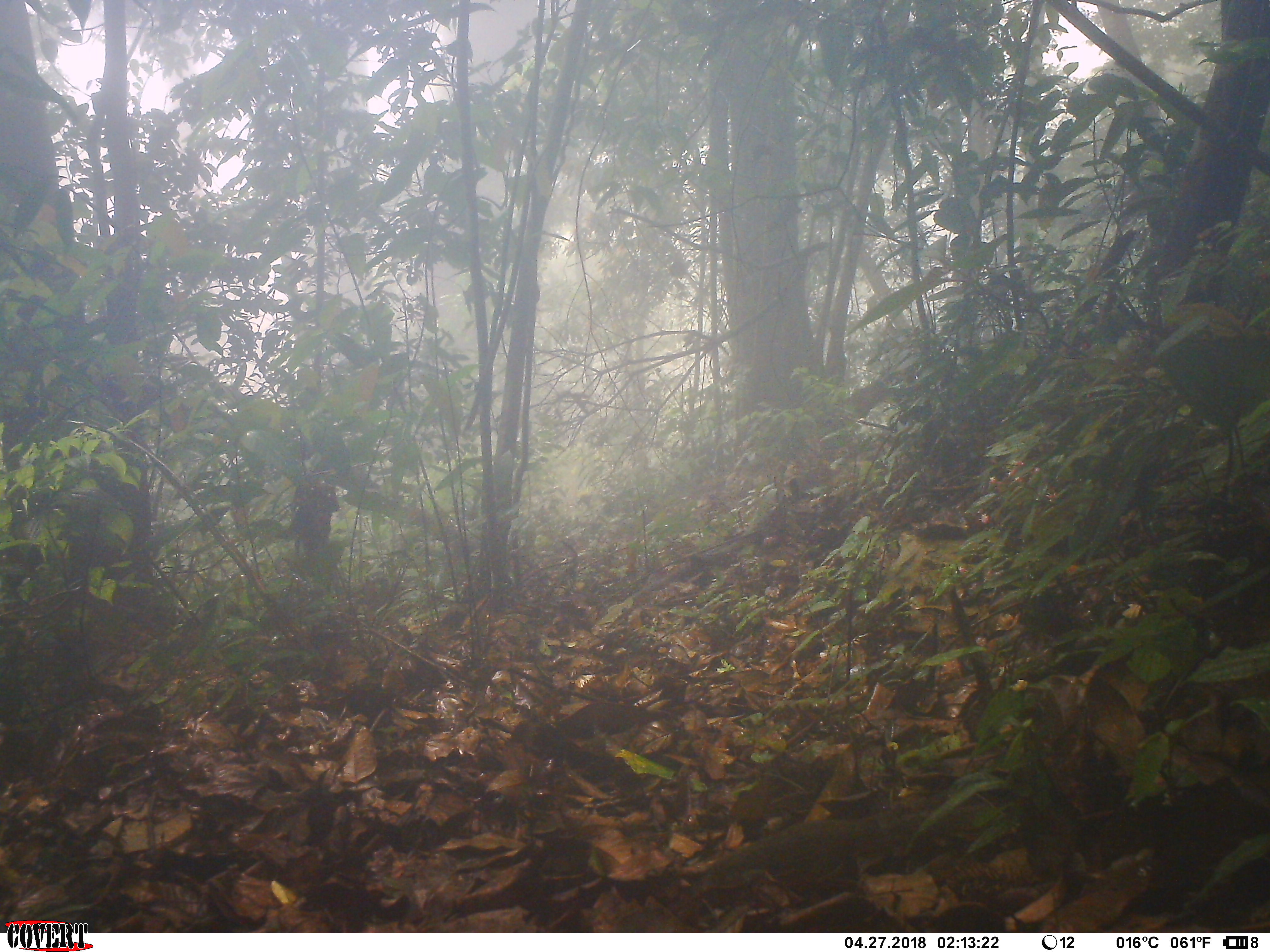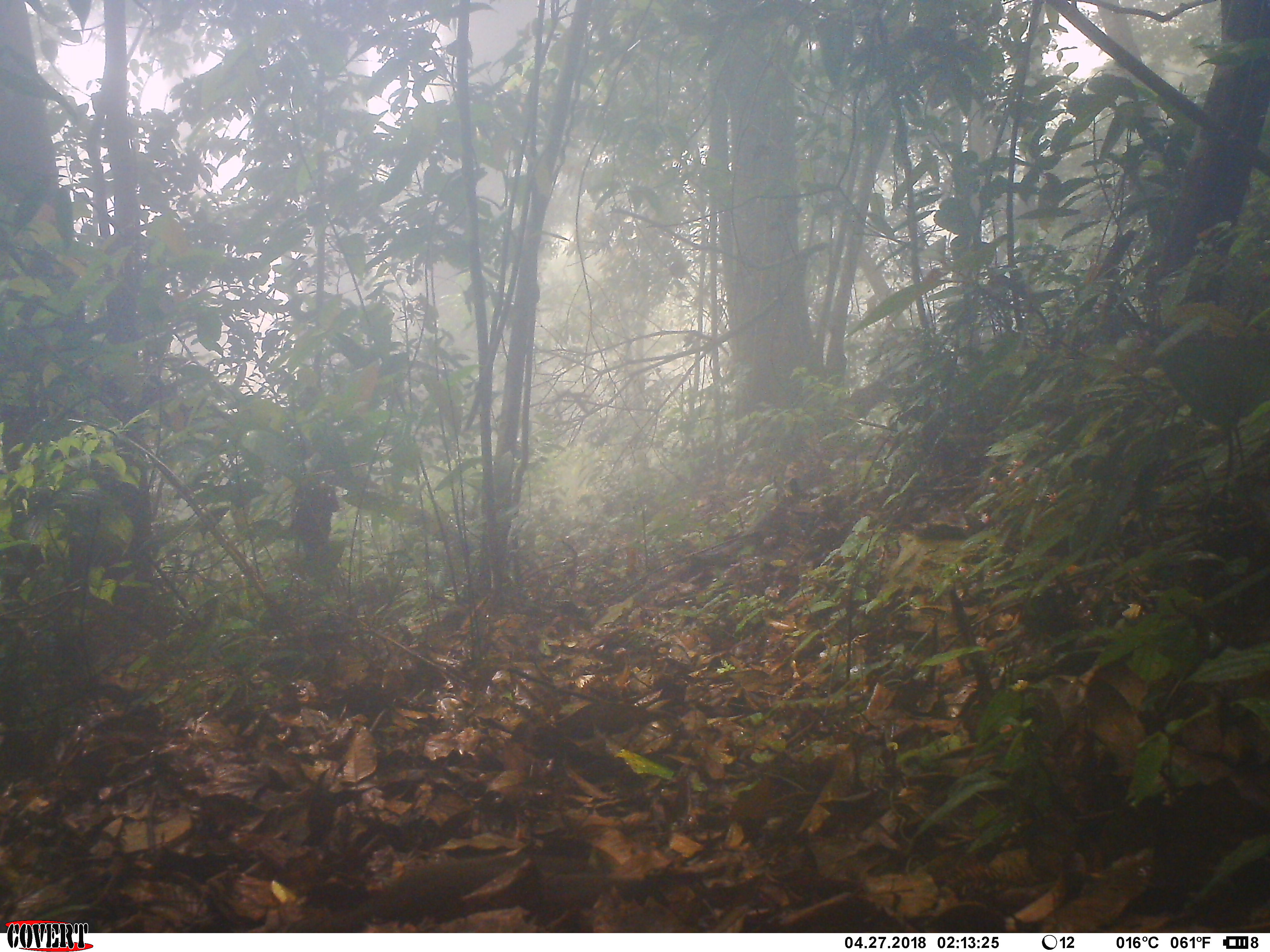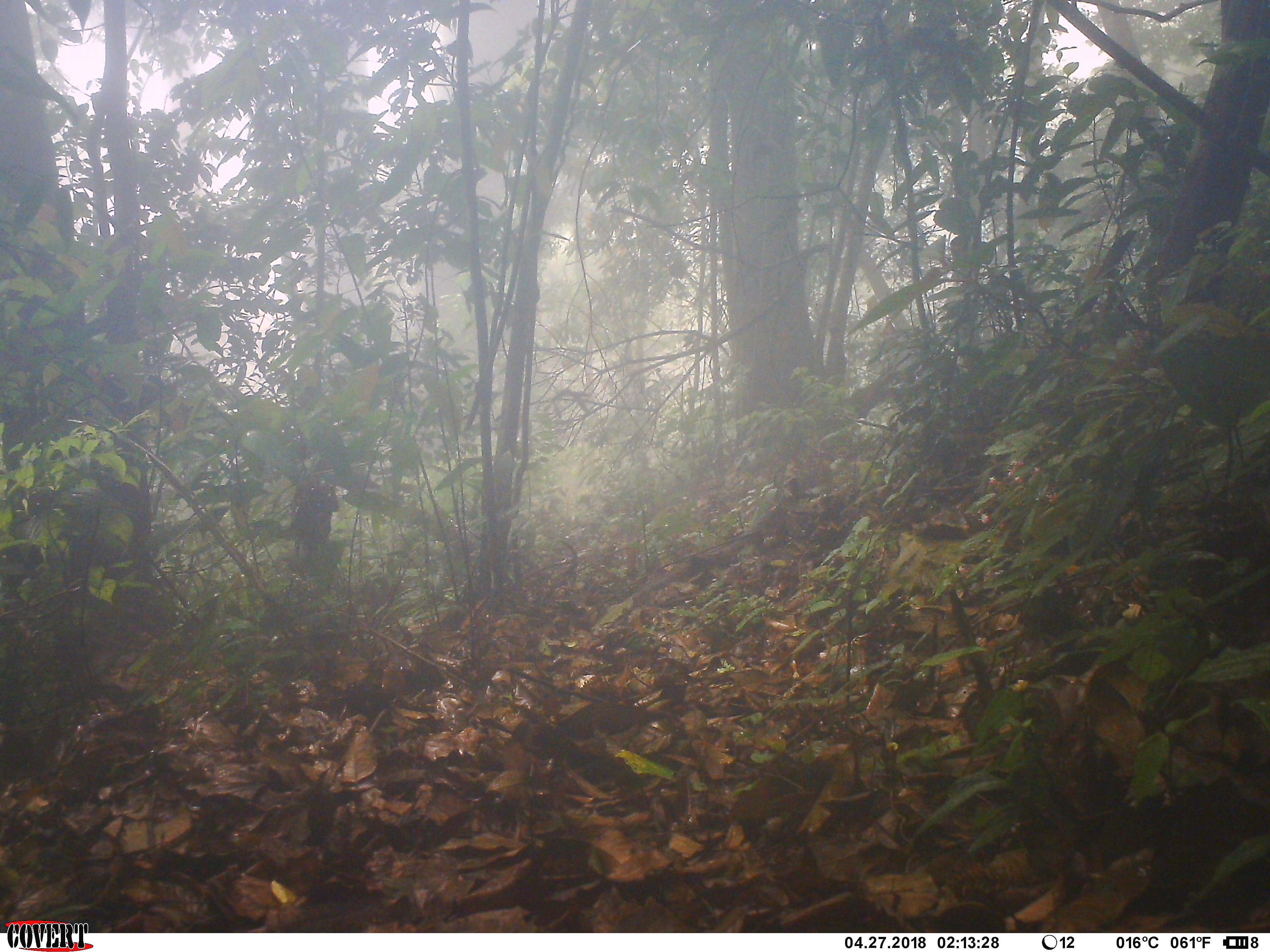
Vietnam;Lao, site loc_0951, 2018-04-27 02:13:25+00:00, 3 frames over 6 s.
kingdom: Animalia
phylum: Chordata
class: Mammalia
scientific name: Mammalia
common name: mammal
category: unidentified small mammal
Unidentified small mammal (mammal) (Mammalia). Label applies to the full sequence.